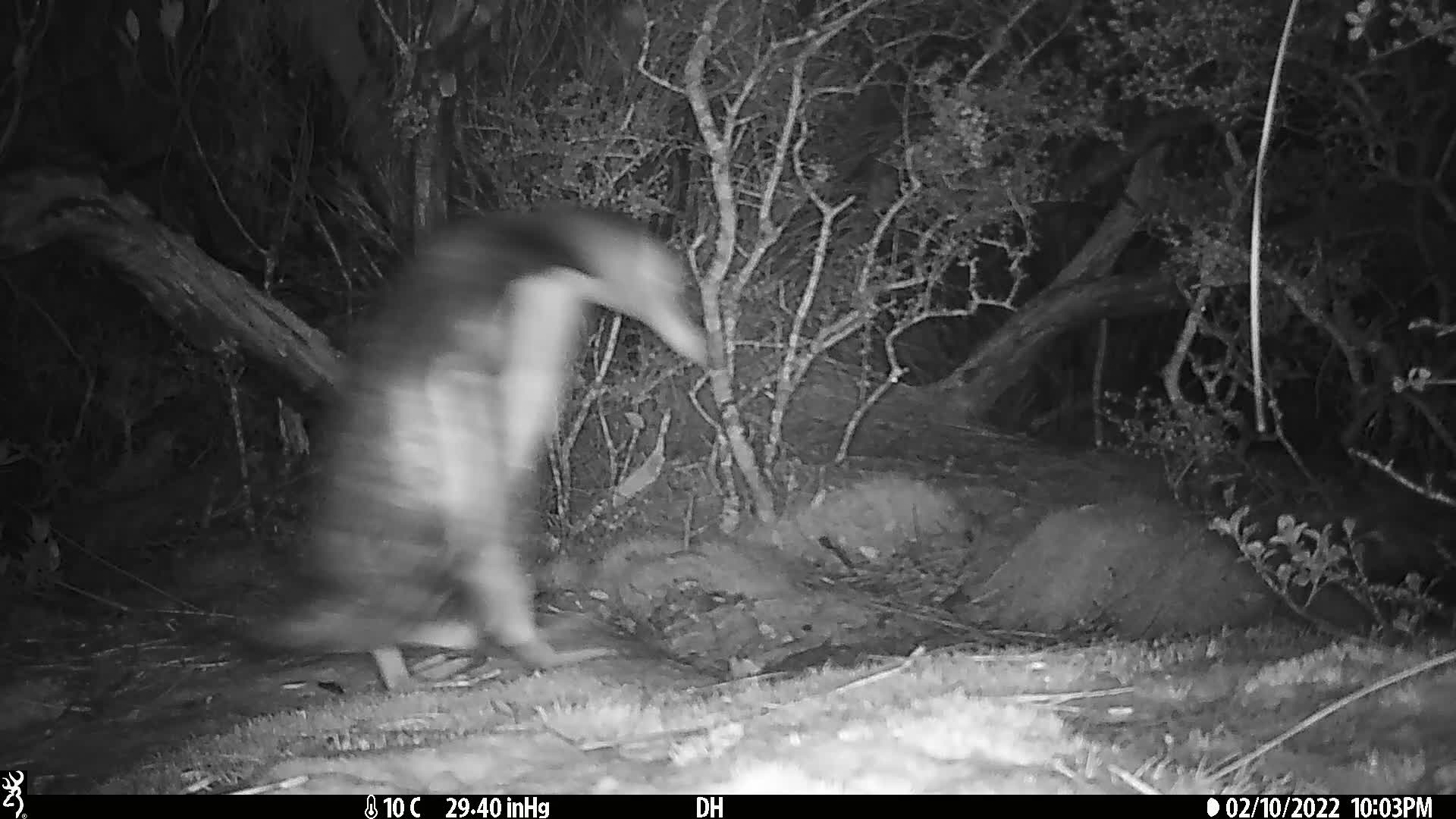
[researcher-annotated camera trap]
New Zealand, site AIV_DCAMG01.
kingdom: Animalia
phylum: Chordata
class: Aves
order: Sphenisciformes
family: Spheniscidae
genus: Megadyptes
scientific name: Megadyptes antipodes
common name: yellow-eyed penguin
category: yellow eyed penguin